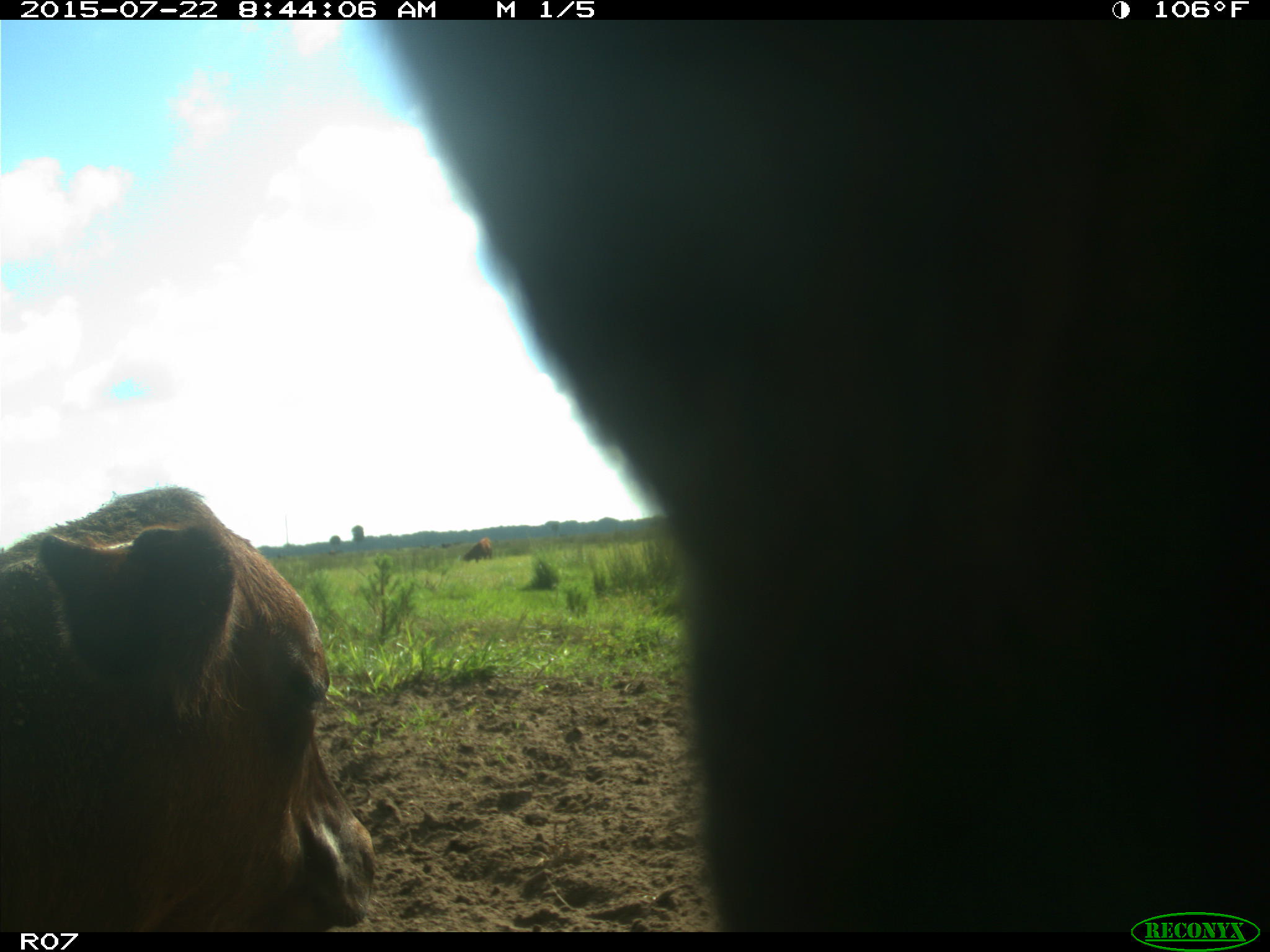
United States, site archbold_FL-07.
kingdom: Animalia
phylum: Chordata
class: Mammalia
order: Artiodactyla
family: Bovidae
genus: Bos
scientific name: Bos taurus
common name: domestic cow